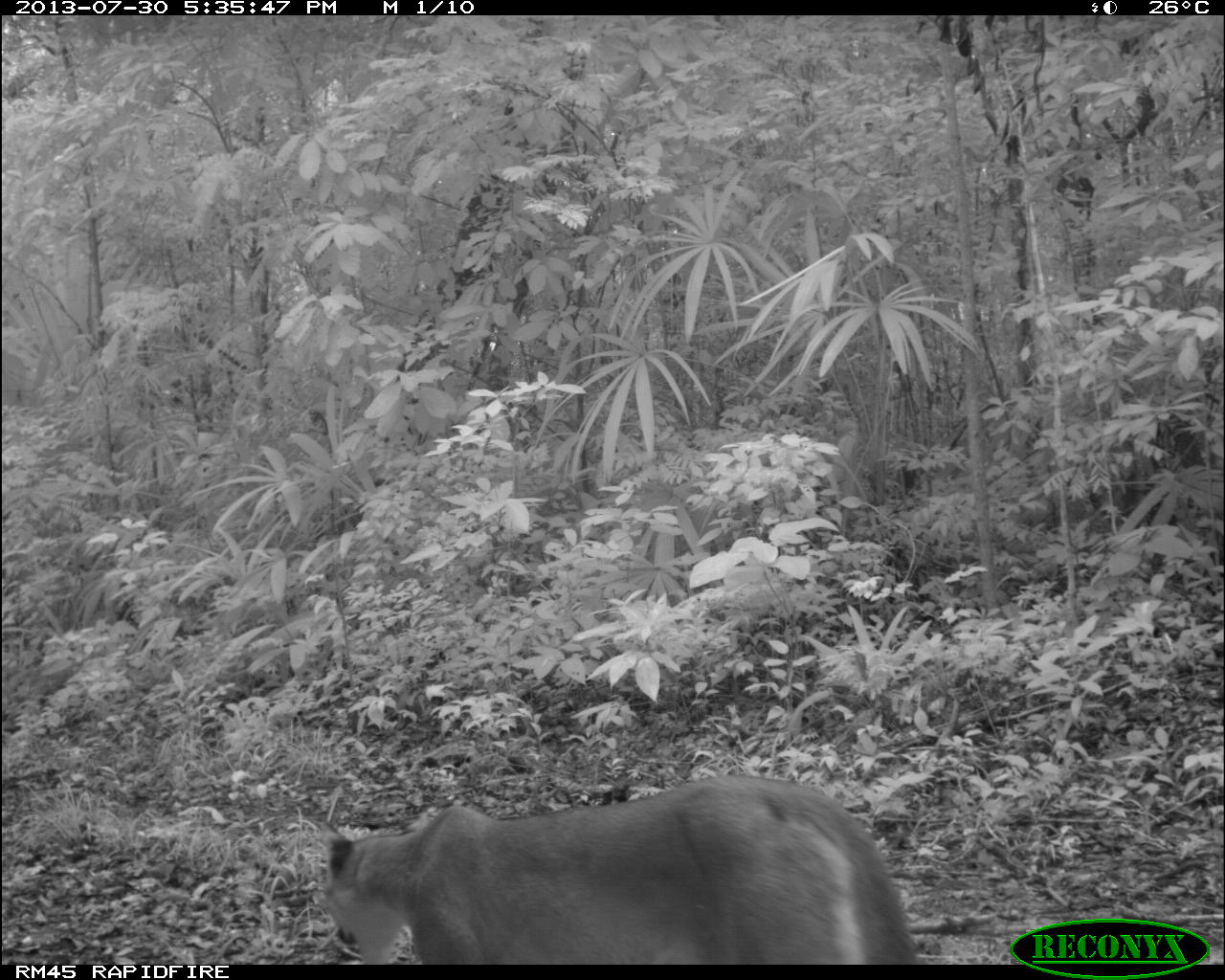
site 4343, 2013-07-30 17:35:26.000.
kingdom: Animalia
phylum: Chordata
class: Mammalia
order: Carnivora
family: Felidae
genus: Puma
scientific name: Puma concolor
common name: mountain lion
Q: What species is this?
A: Puma concolor (mountain lion).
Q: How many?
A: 1.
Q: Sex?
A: Male.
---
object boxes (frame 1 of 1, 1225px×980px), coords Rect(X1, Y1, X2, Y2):
puma concolor: Rect(323, 773, 917, 964)